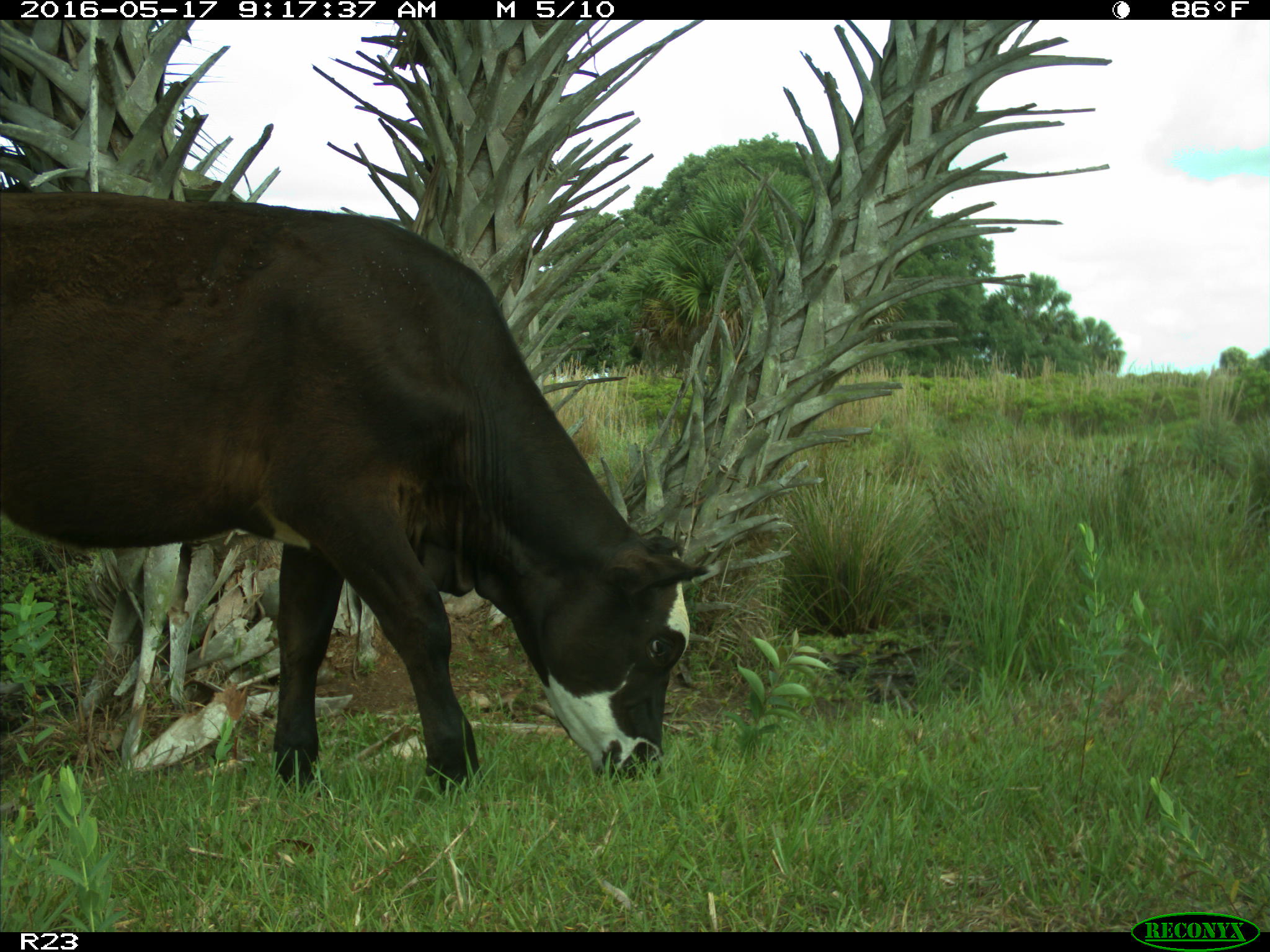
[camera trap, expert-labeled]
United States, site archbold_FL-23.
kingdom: Animalia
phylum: Chordata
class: Mammalia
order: Artiodactyla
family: Bovidae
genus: Bos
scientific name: Bos taurus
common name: domestic cow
Bos taurus (domestic cow).